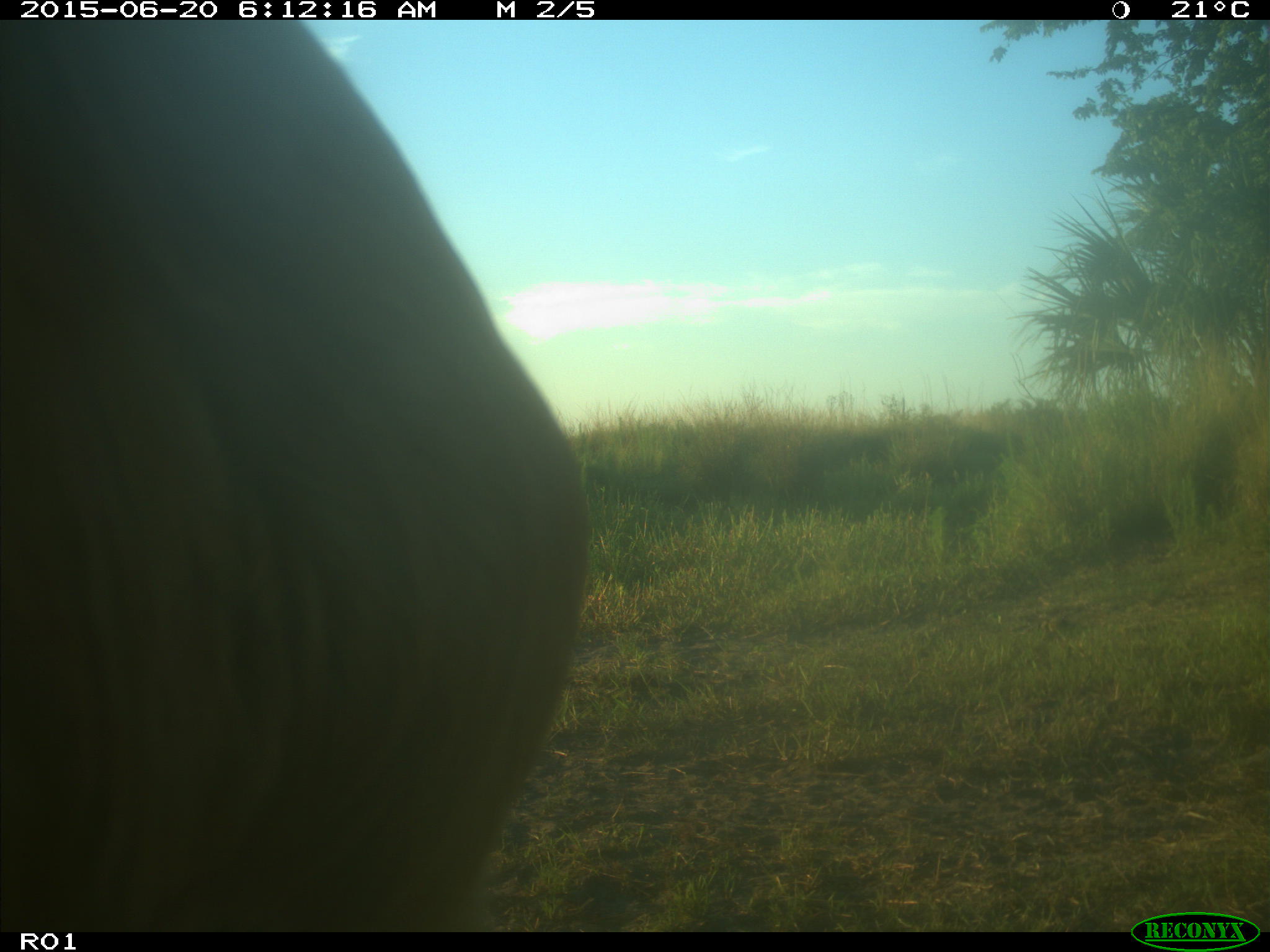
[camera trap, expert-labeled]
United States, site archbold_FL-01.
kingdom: Animalia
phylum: Chordata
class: Mammalia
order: Artiodactyla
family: Bovidae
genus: Bos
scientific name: Bos taurus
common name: domestic cow